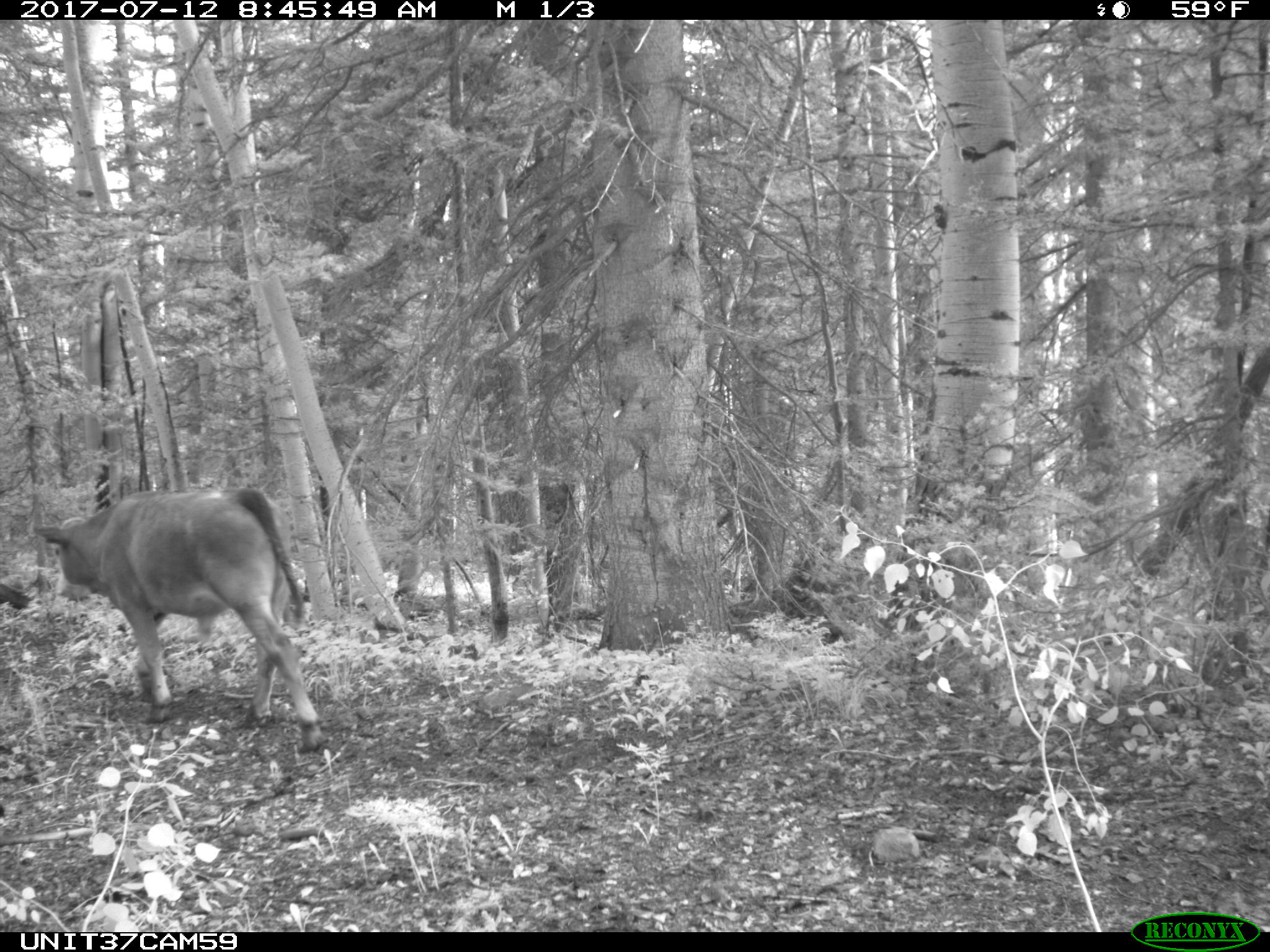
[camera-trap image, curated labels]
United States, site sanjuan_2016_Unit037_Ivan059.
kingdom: Animalia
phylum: Chordata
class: Mammalia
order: Artiodactyla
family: Bovidae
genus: Bos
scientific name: Bos taurus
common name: domestic cow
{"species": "Bos taurus (domestic cow)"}